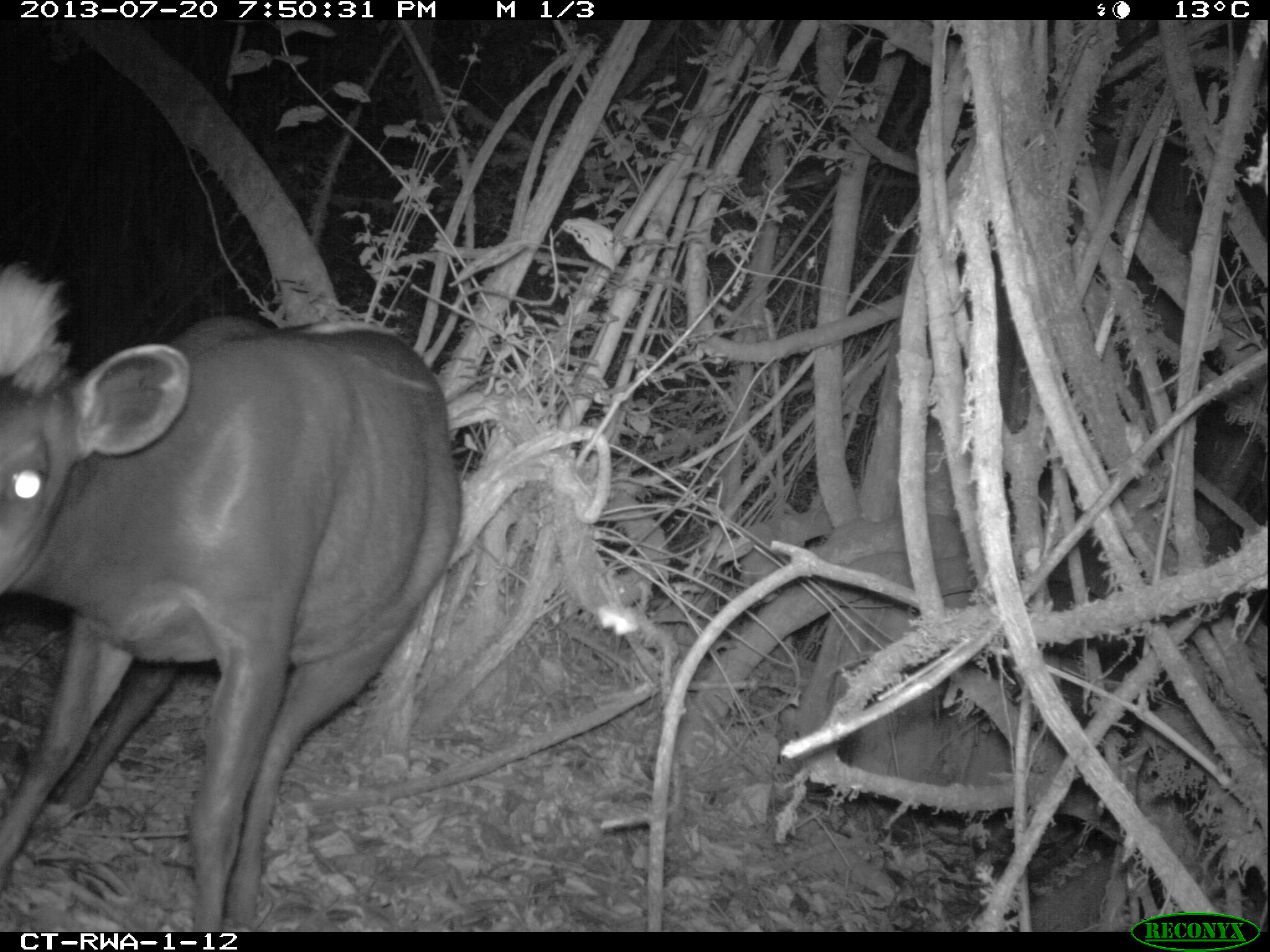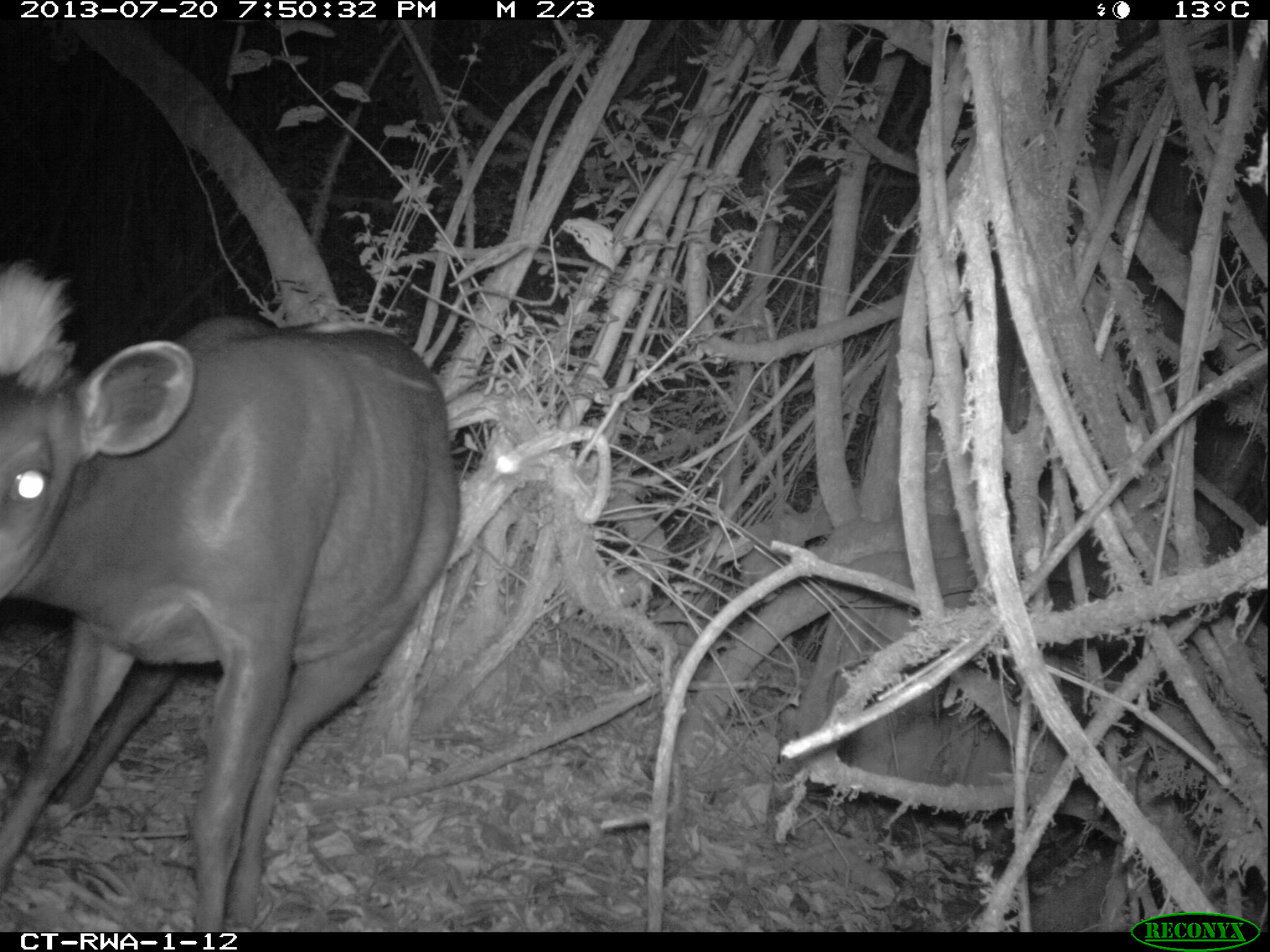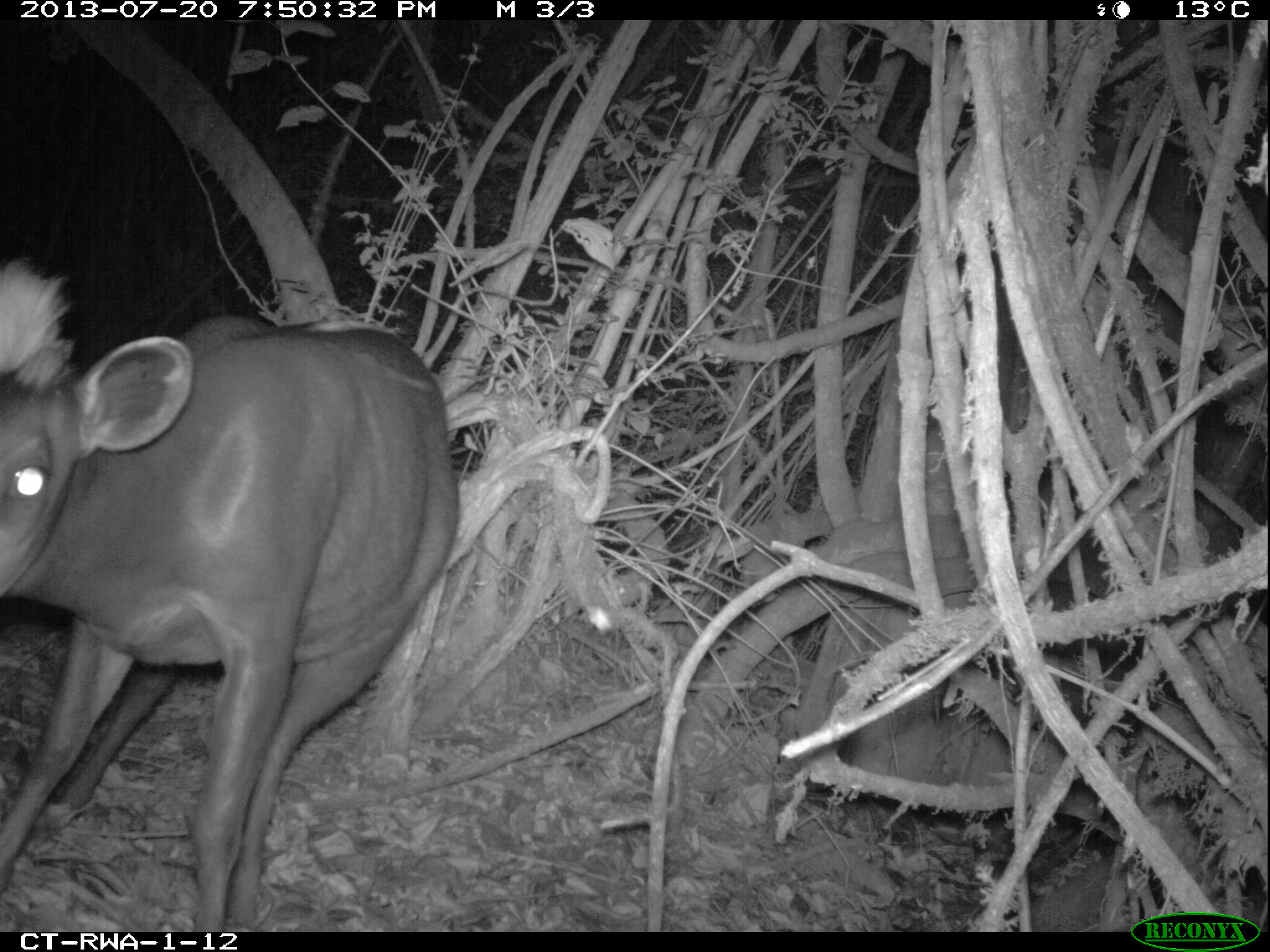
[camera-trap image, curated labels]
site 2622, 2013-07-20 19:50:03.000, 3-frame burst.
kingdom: Animalia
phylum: Chordata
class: Mammalia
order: Artiodactyla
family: Bovidae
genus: Cephalophus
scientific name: Cephalophus silvicultor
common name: light-backed duiker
Cephalophus silvicultor (light-backed duiker), count 1.